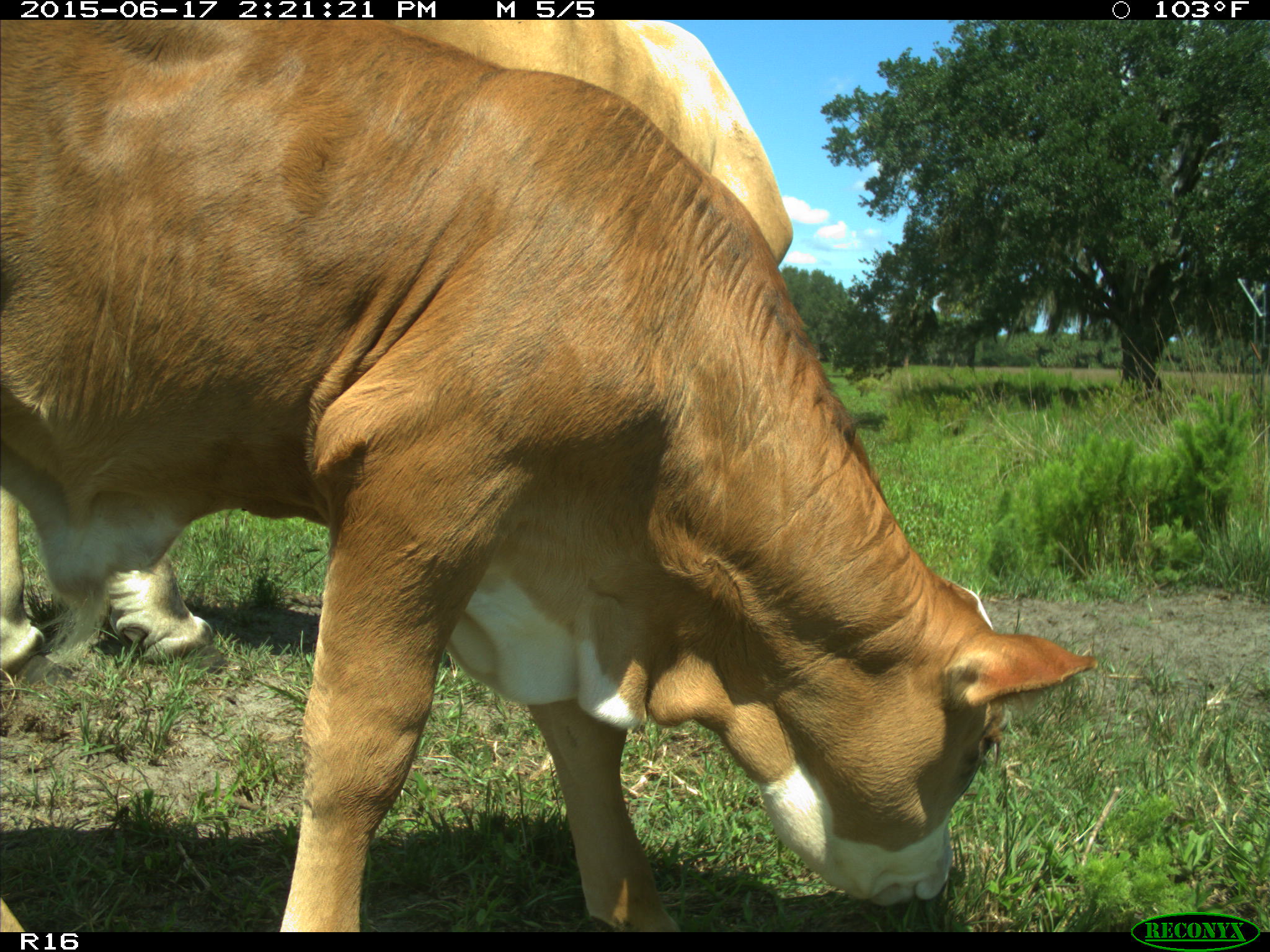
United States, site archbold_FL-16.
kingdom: Animalia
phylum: Chordata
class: Mammalia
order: Artiodactyla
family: Bovidae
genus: Bos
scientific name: Bos taurus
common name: domestic cow